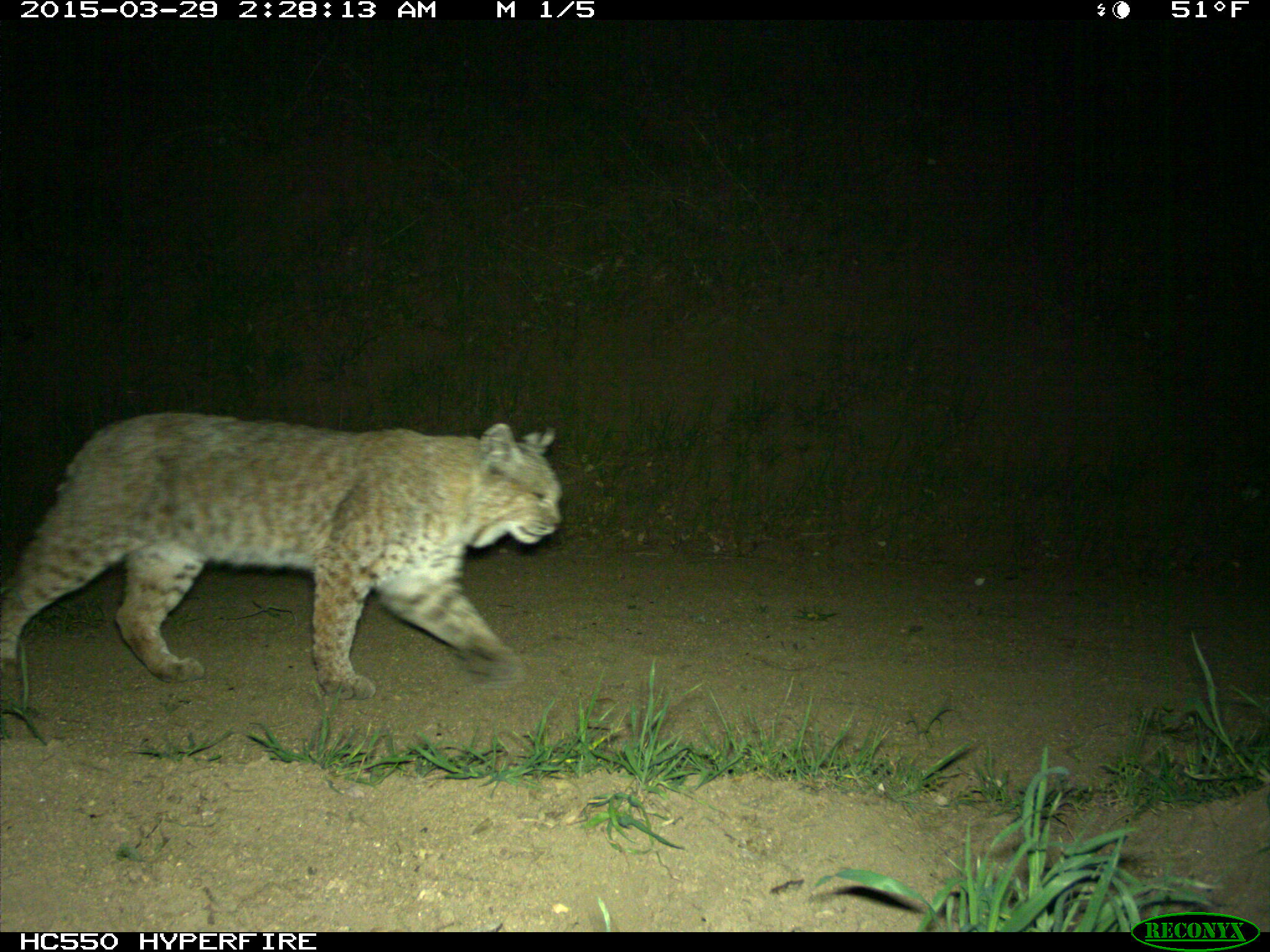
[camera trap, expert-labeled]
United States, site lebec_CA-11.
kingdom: Animalia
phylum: Chordata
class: Mammalia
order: Carnivora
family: Felidae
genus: Lynx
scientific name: Lynx rufus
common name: bobcat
Lynx rufus (bobcat).